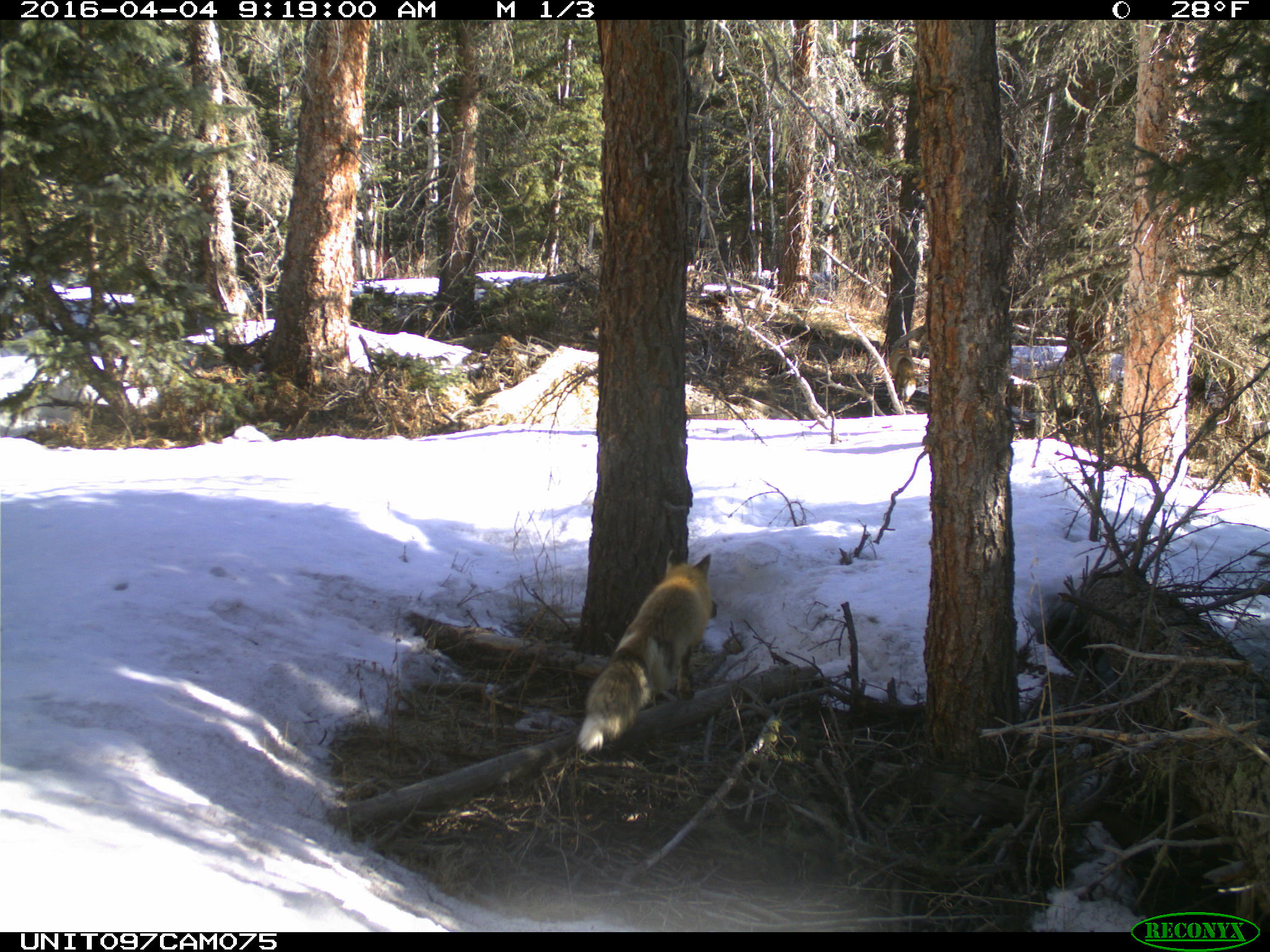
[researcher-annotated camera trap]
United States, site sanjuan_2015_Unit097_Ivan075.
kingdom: Animalia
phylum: Chordata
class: Mammalia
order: Carnivora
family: Canidae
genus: Vulpes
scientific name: Vulpes vulpes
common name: red fox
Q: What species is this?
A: Vulpes vulpes (red fox).